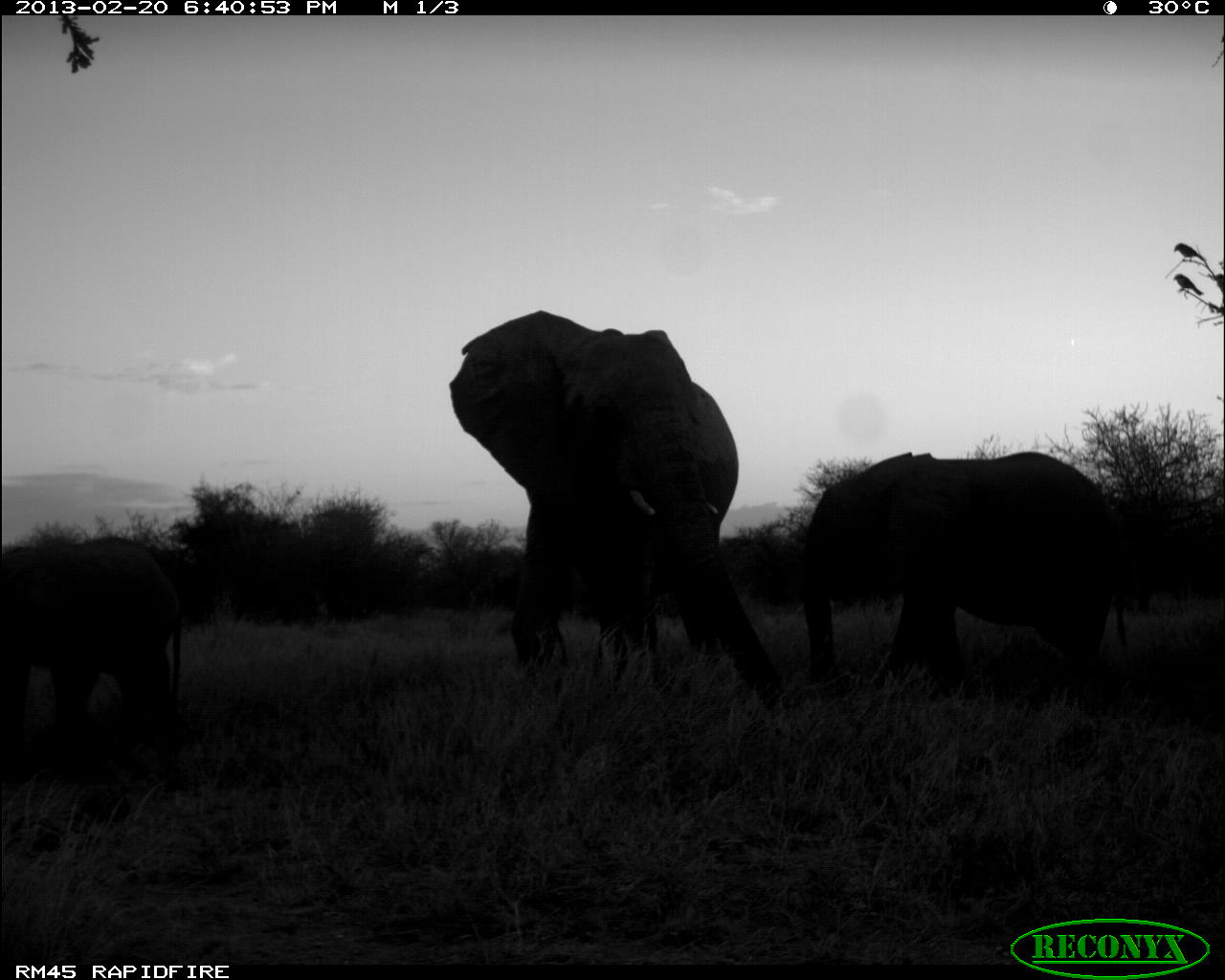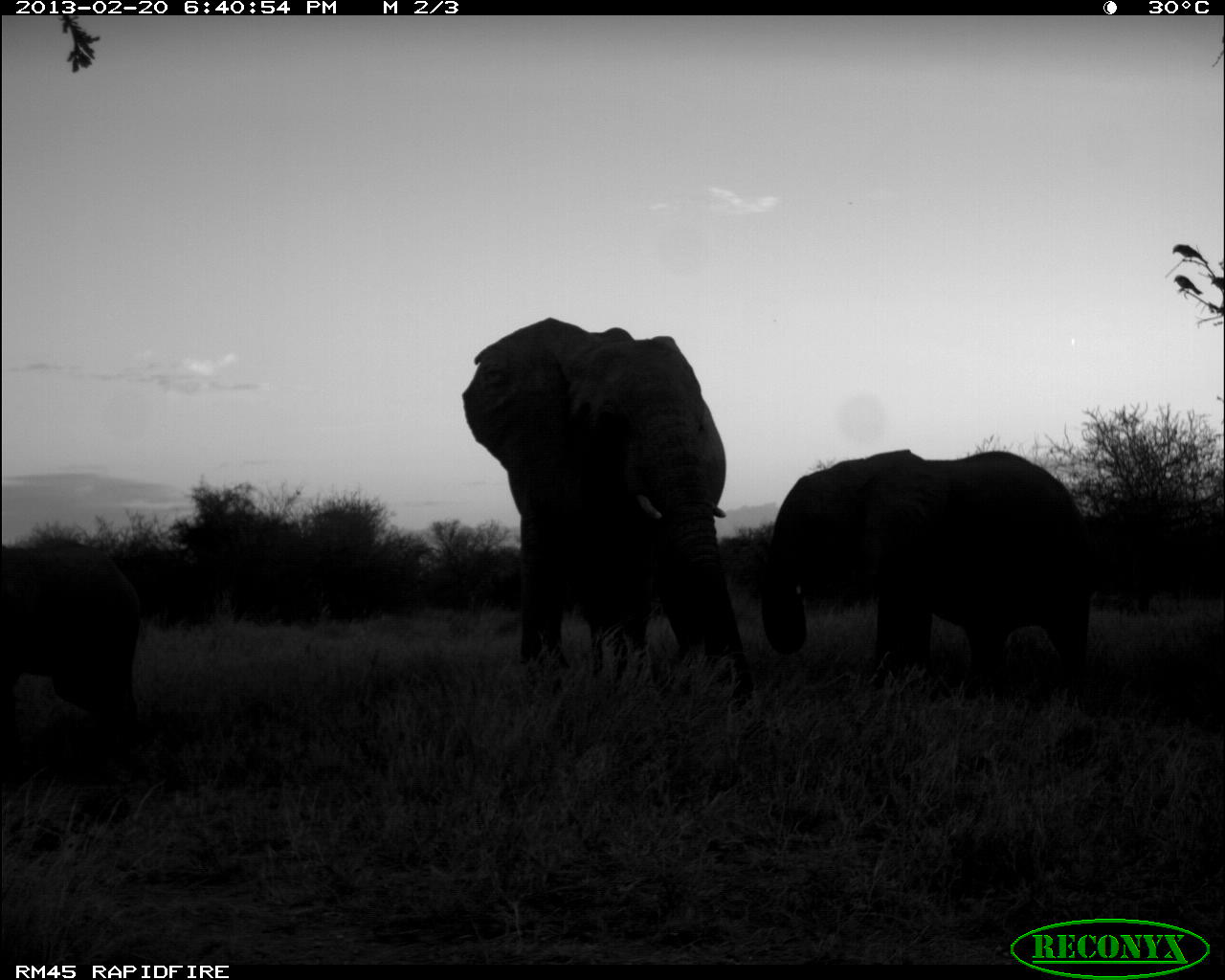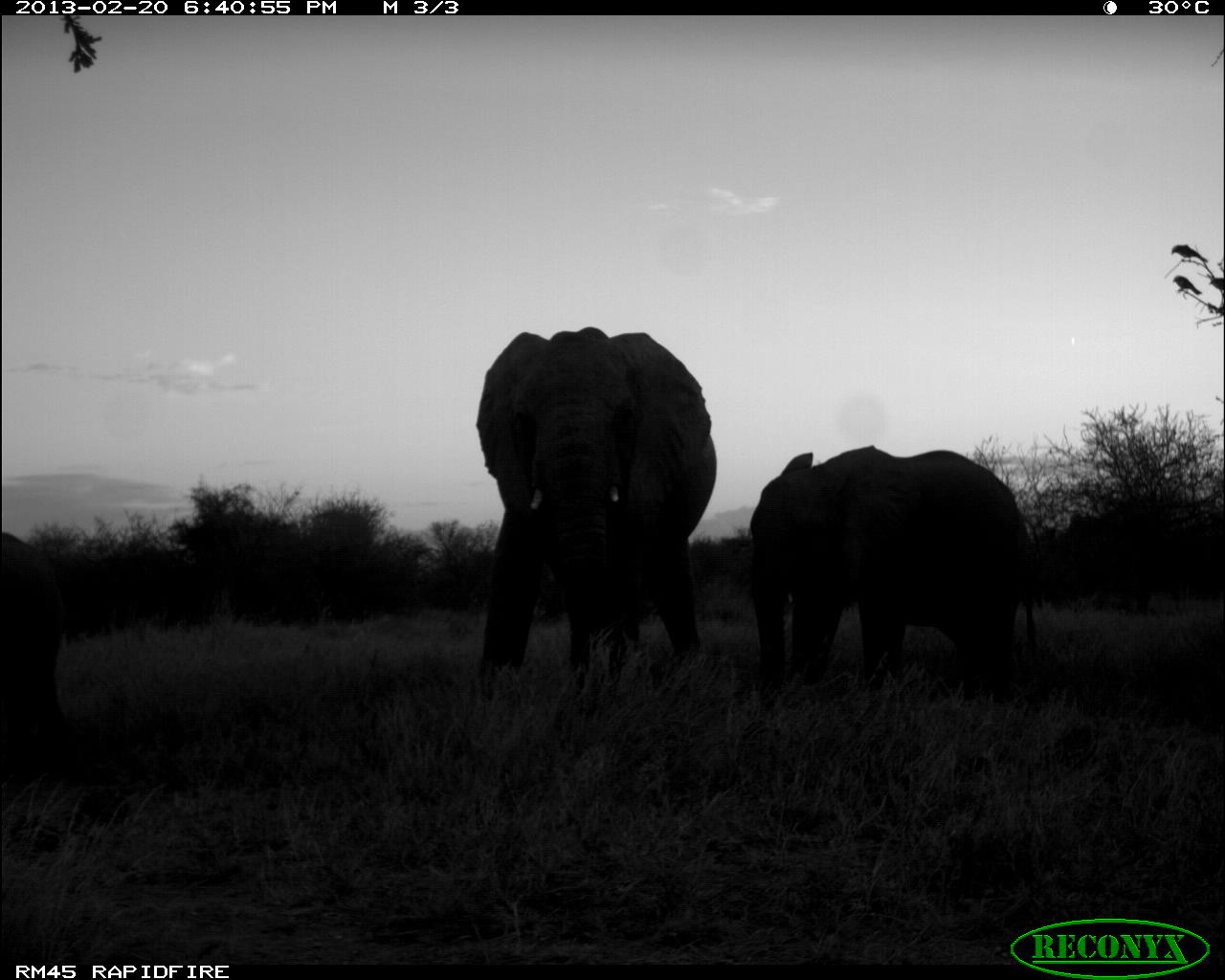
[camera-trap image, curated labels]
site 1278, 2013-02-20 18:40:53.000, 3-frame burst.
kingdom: Animalia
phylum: Chordata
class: Mammalia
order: Proboscidea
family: Elephantidae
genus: Loxodonta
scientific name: Loxodonta africana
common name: african bush elephant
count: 3